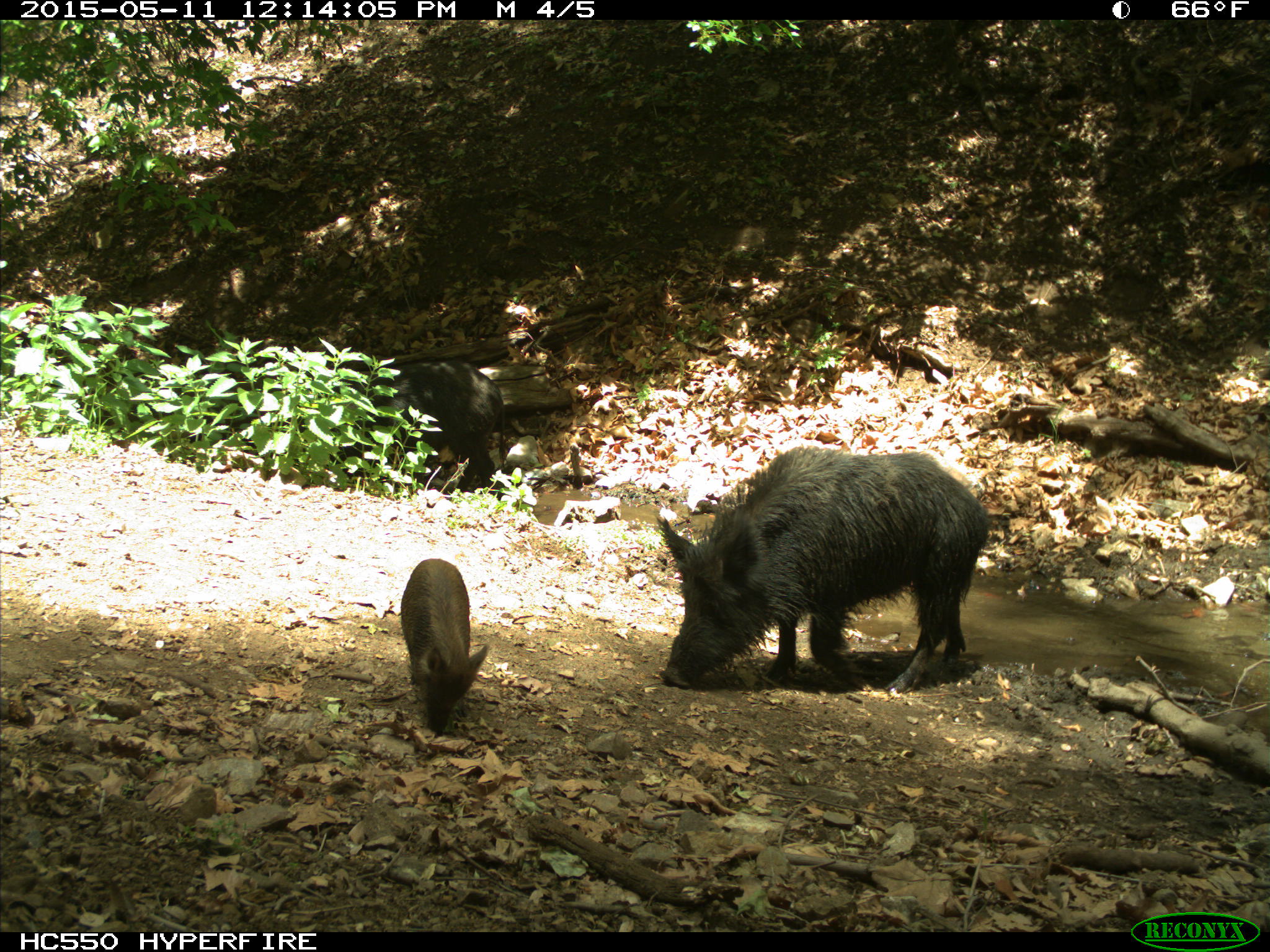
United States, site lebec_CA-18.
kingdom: Animalia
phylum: Chordata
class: Mammalia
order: Artiodactyla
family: Suidae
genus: Sus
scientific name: Sus scrofa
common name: wild boar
Sus scrofa (wild boar).